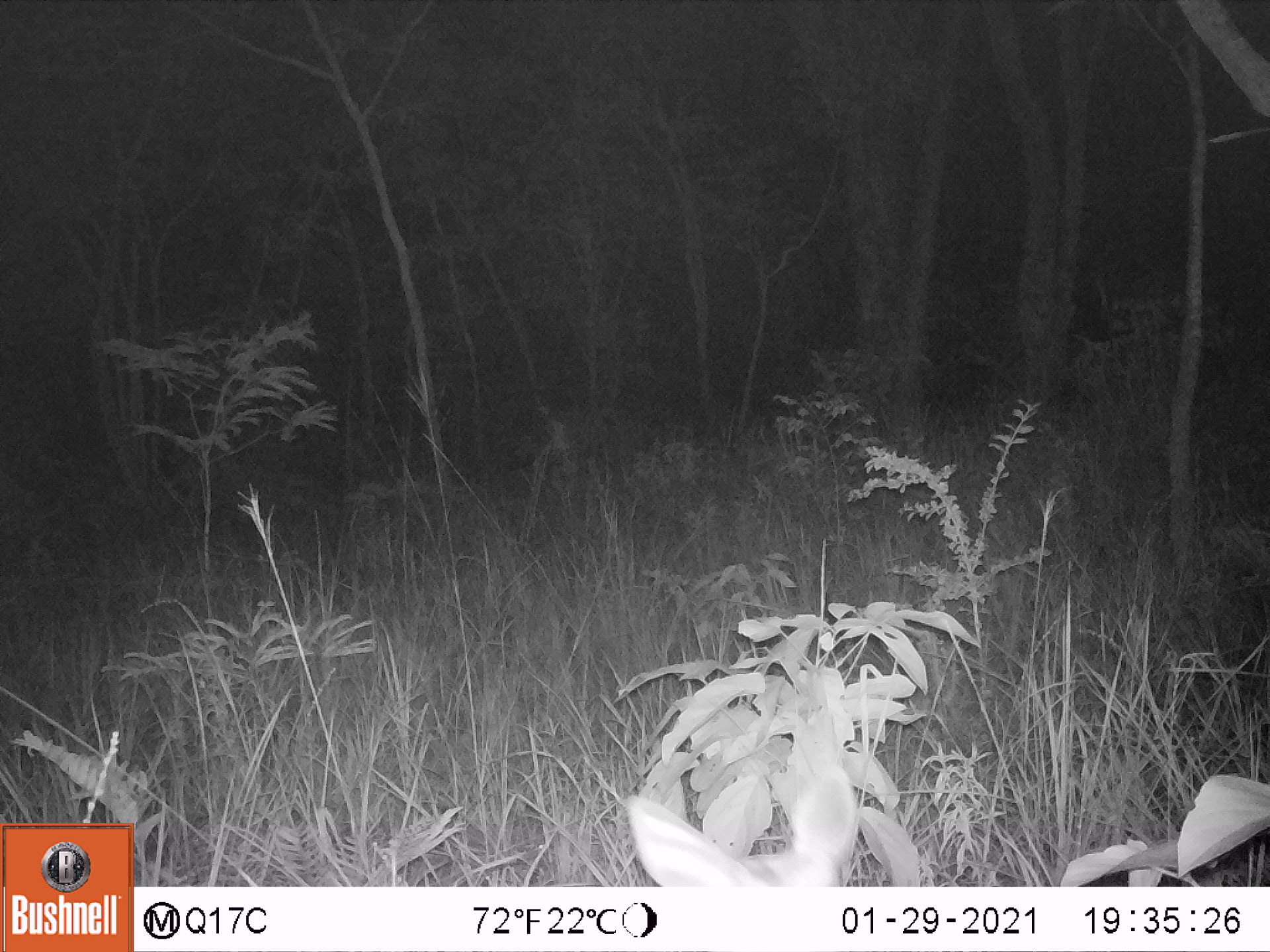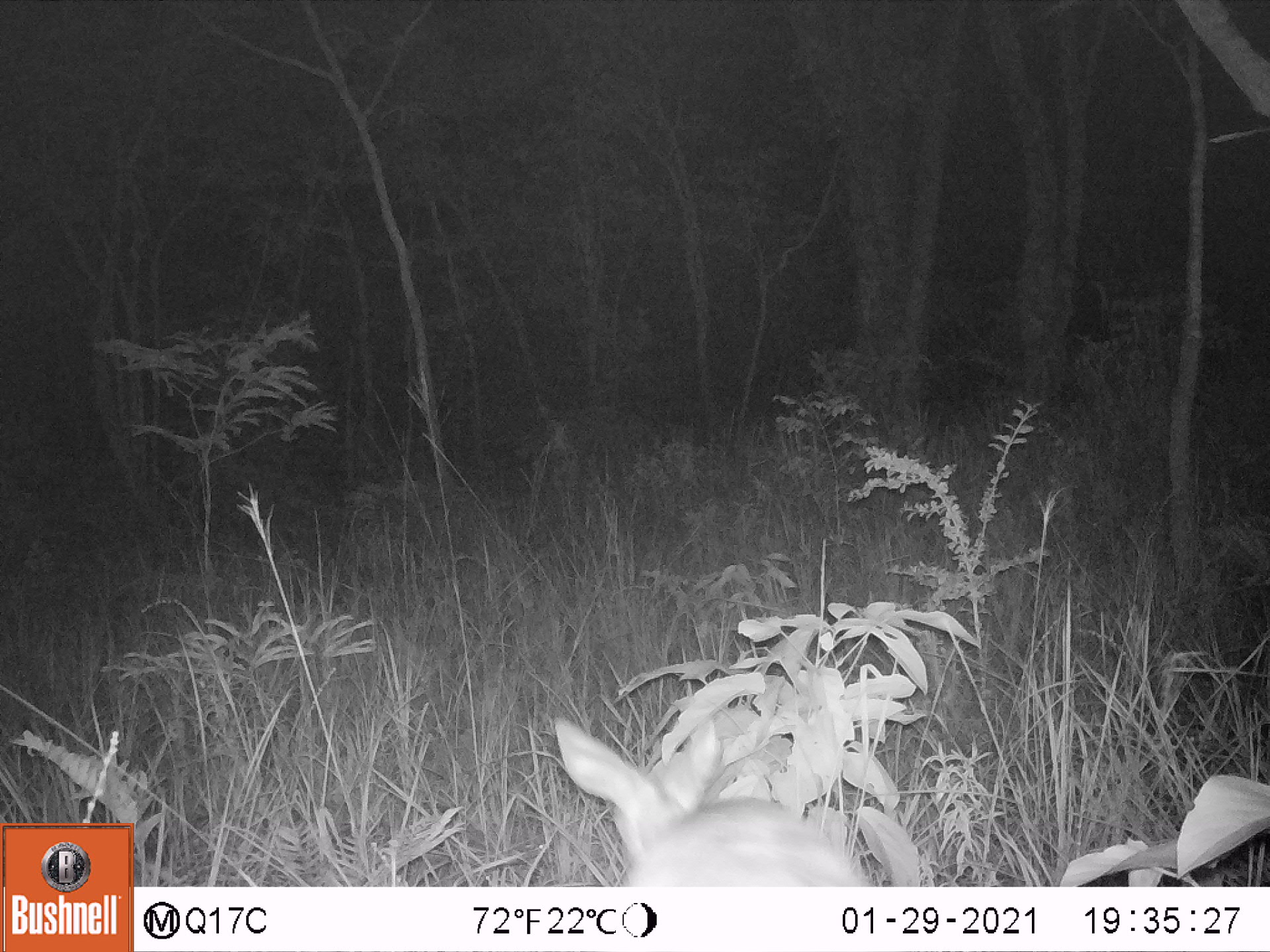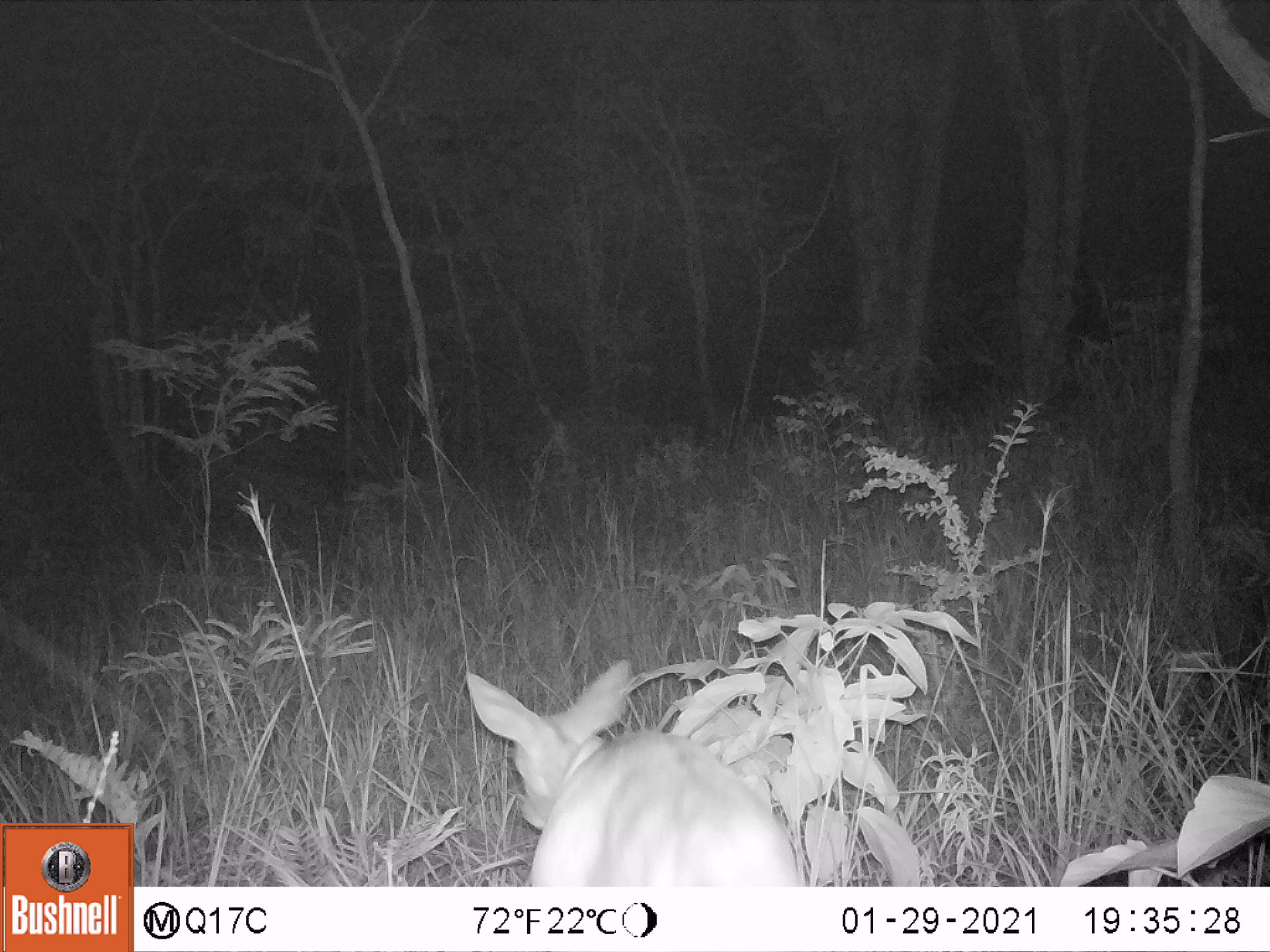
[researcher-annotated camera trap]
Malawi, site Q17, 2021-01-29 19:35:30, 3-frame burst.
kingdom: Animalia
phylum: Chordata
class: Mammalia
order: Artiodactyla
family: Bovidae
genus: Tragelaphus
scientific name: Tragelaphus sylvaticus sylvaticus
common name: cape bushbuck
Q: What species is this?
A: Cape bushbuck (Tragelaphus sylvaticus sylvaticus).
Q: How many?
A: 1.